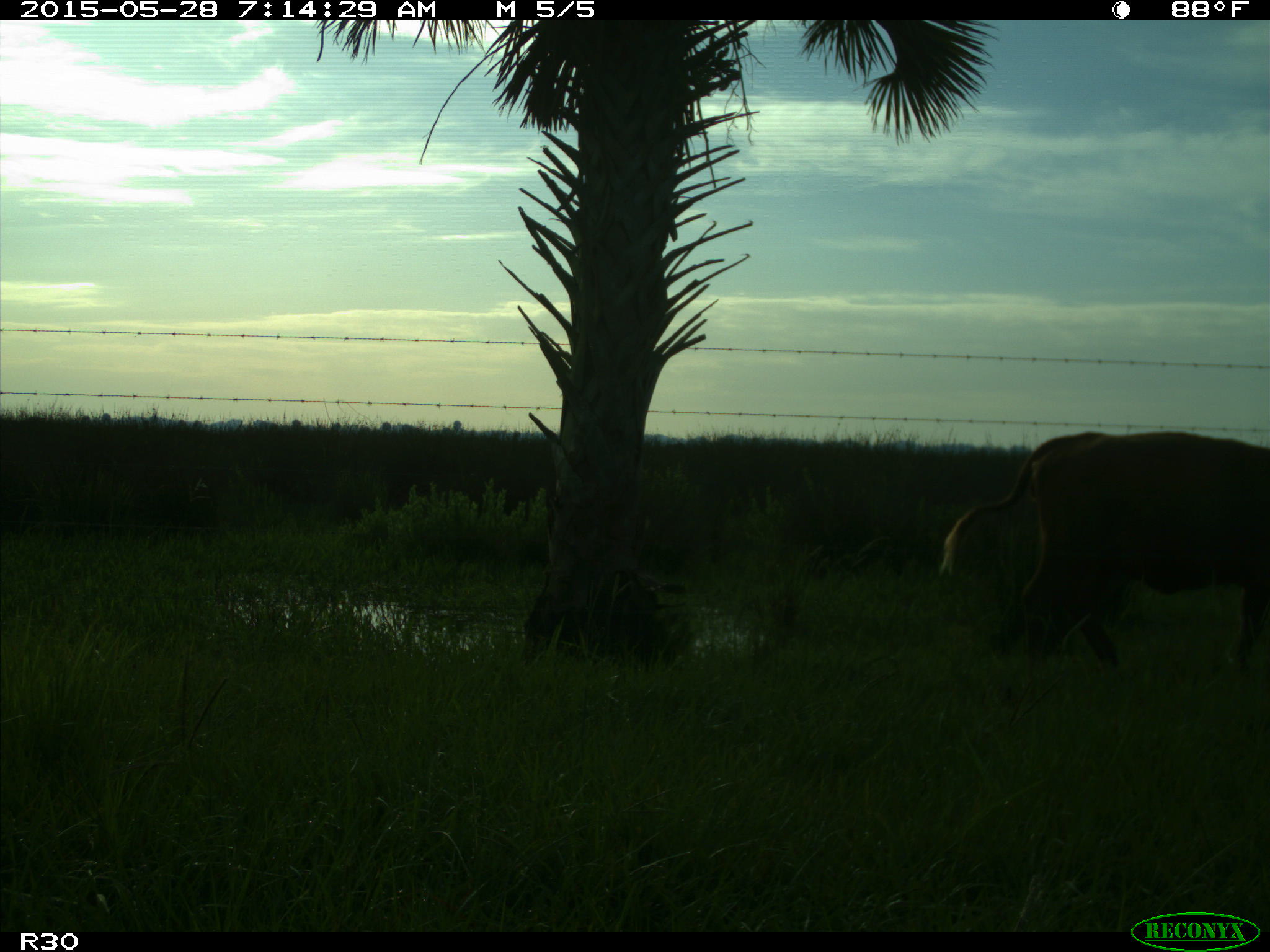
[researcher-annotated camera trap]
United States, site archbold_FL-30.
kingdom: Animalia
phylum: Chordata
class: Mammalia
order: Artiodactyla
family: Bovidae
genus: Bos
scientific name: Bos taurus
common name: domestic cow